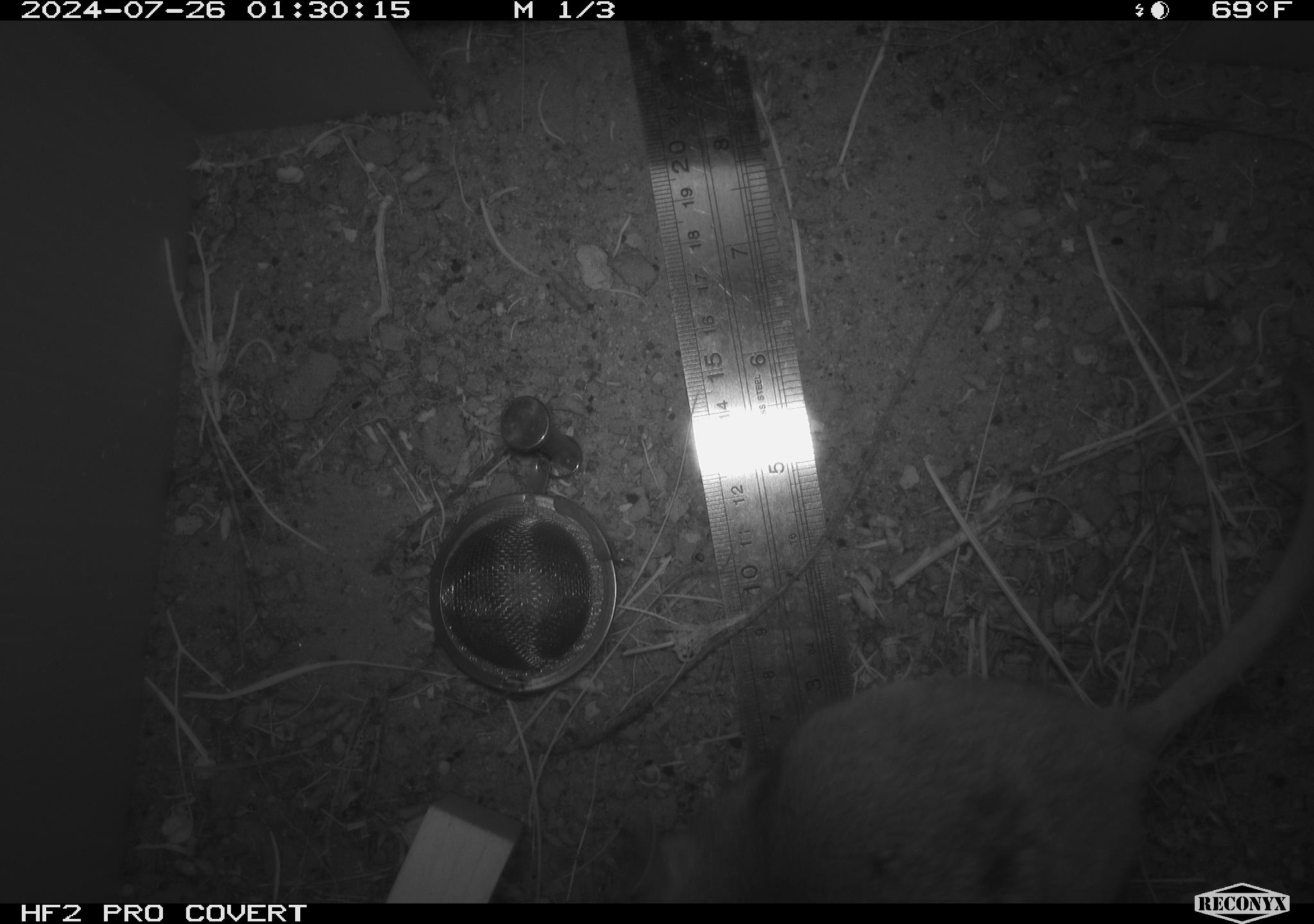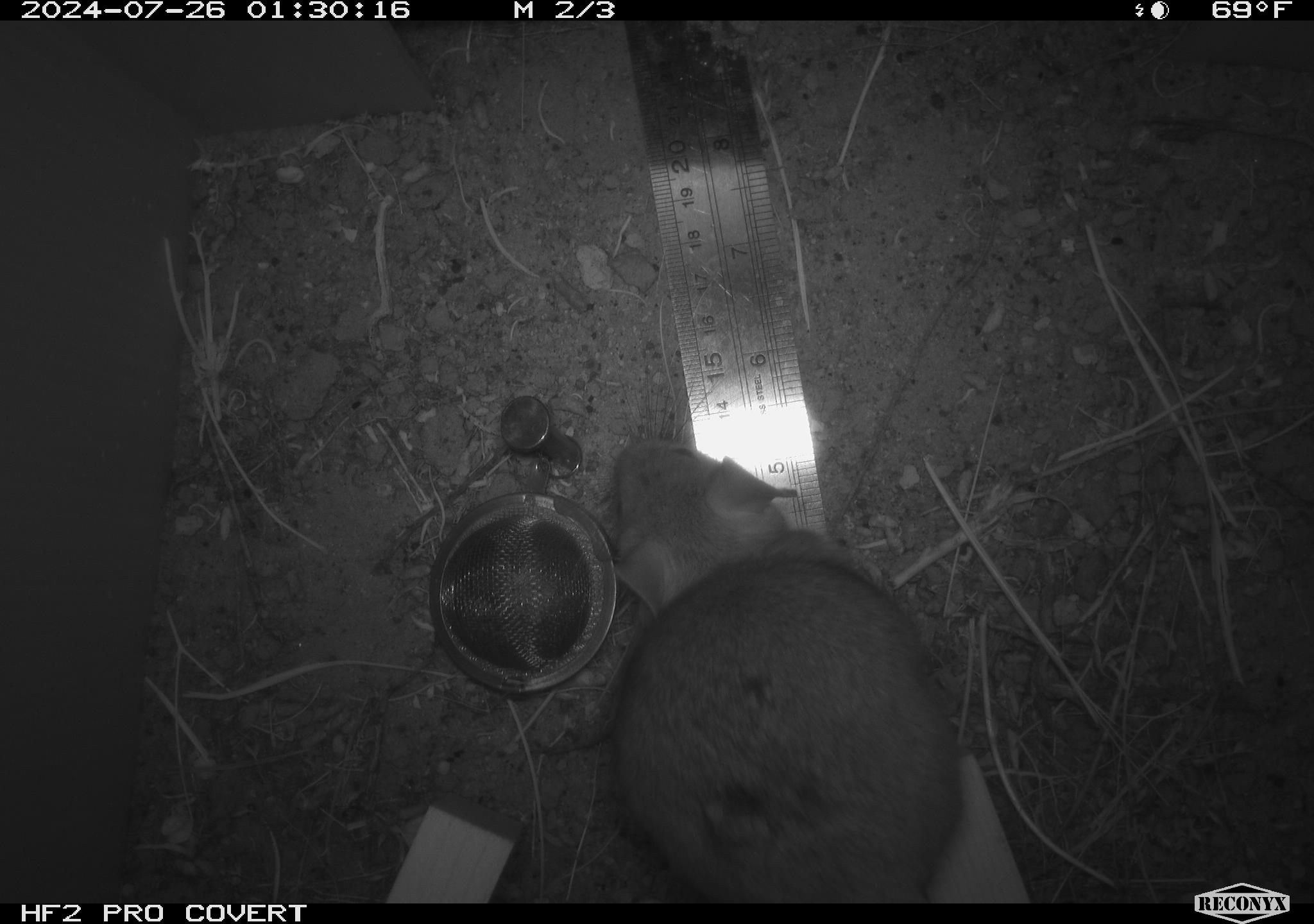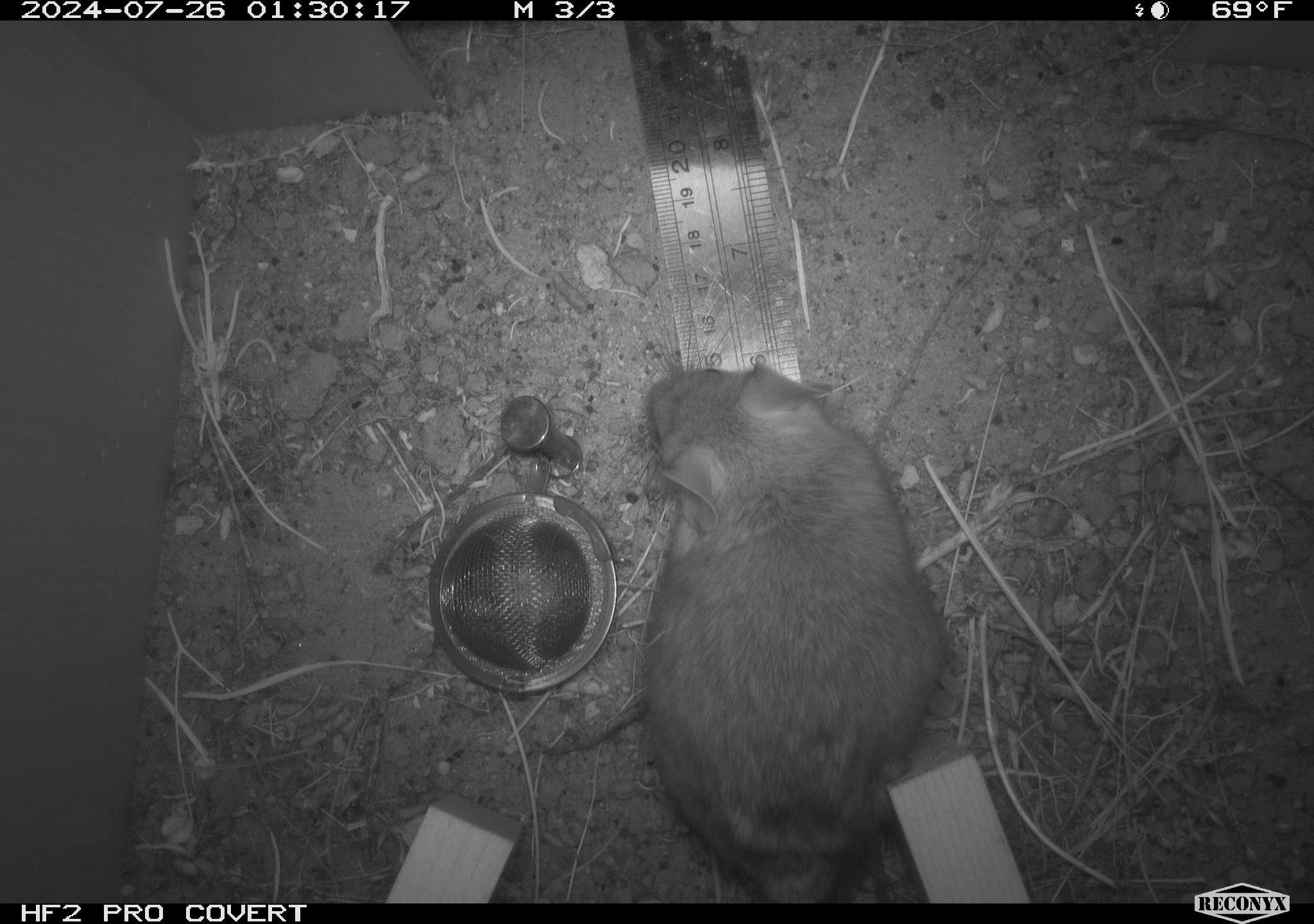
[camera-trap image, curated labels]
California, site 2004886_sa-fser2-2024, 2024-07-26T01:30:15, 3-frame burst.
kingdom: Animalia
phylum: Chordata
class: Mammalia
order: Rodentia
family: Cricetidae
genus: Neotoma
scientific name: Neotoma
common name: pack rat or woodrat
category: neotoma species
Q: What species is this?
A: Neotoma species (pack rat or woodrat) (Neotoma).